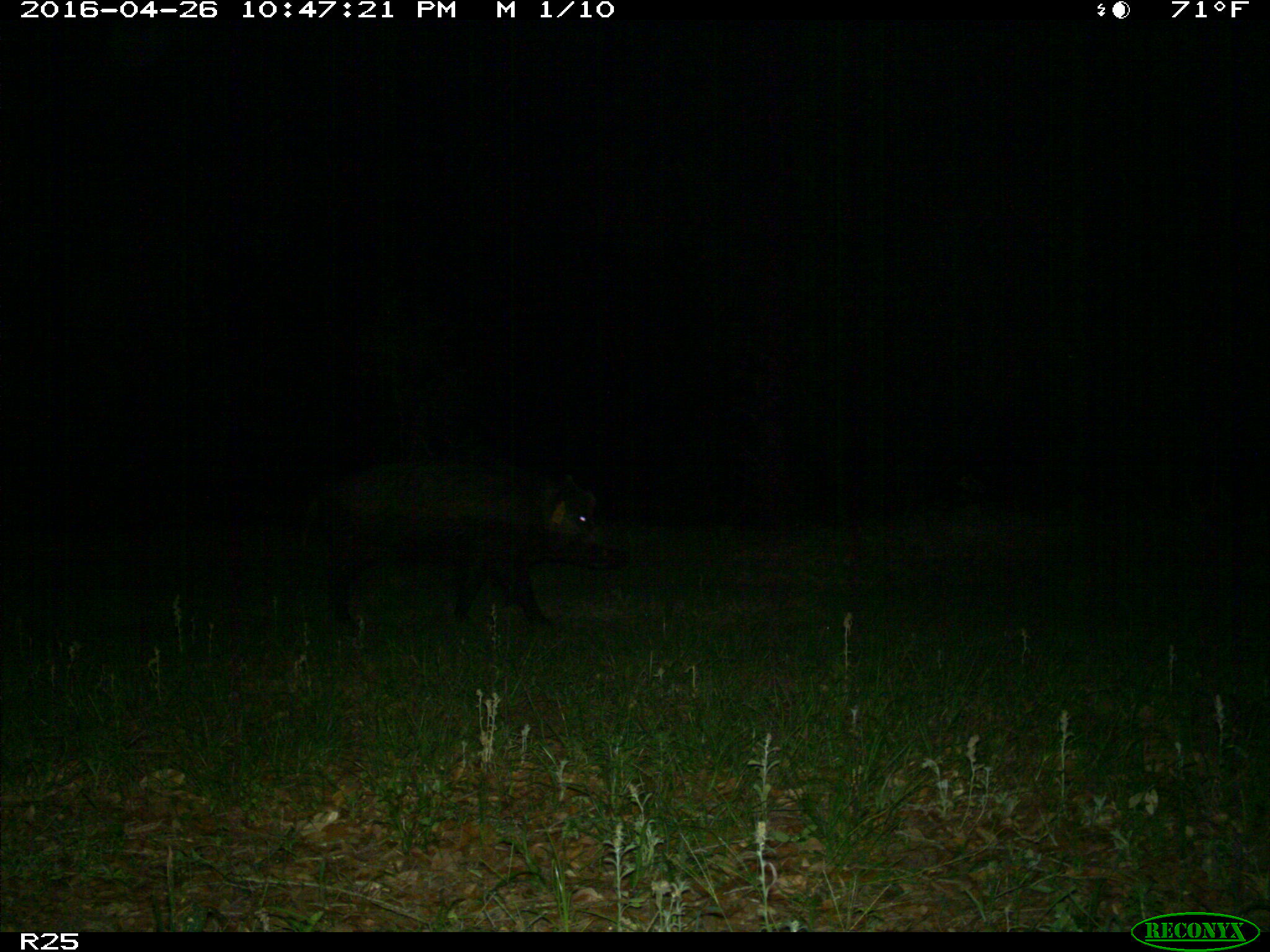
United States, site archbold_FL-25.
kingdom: Animalia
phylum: Chordata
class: Mammalia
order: Artiodactyla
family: Suidae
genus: Sus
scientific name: Sus scrofa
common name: wild boar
Sus scrofa (wild boar).